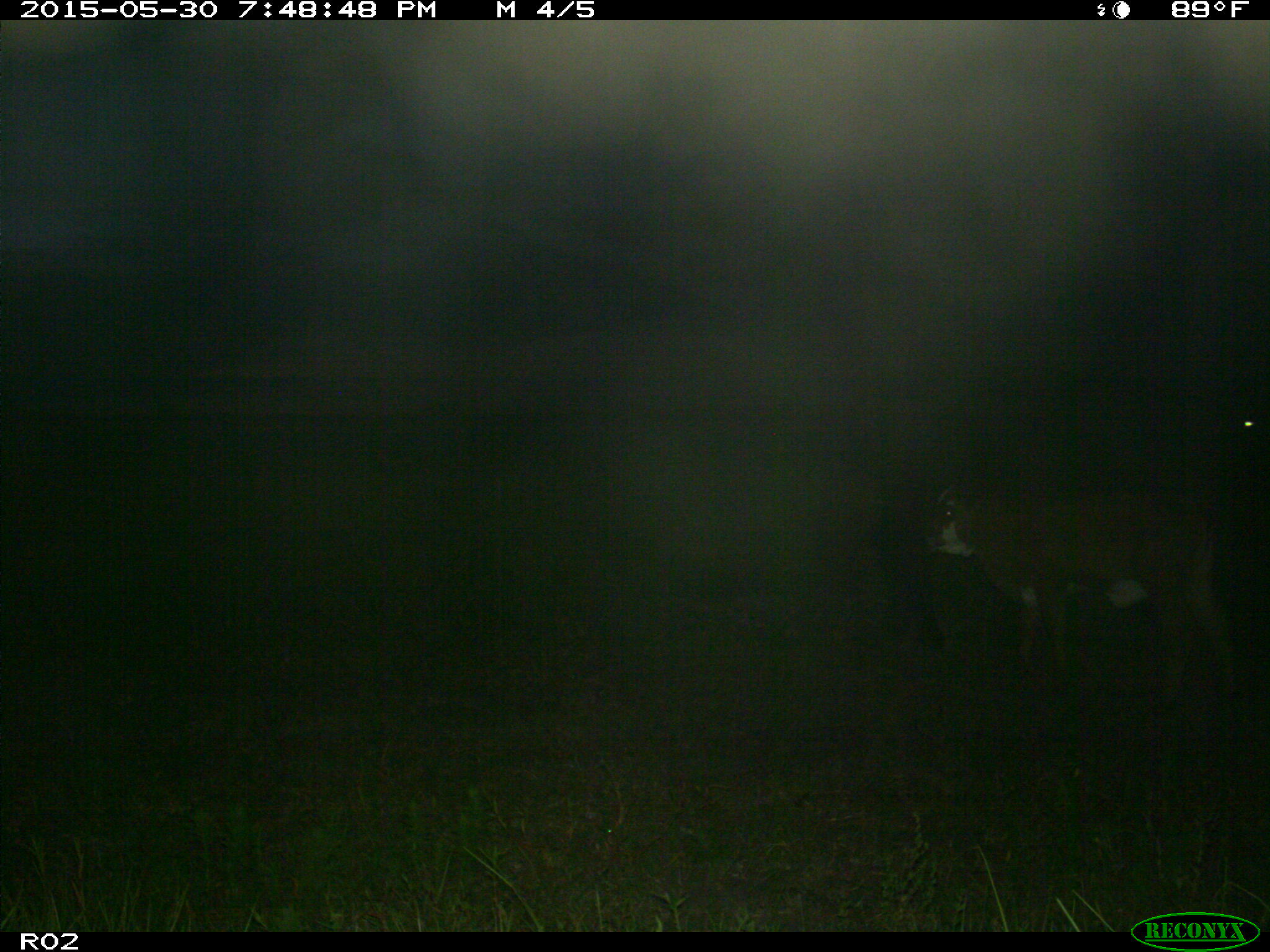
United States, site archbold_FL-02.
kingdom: Animalia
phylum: Chordata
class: Mammalia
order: Artiodactyla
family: Bovidae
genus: Bos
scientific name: Bos taurus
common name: domestic cow